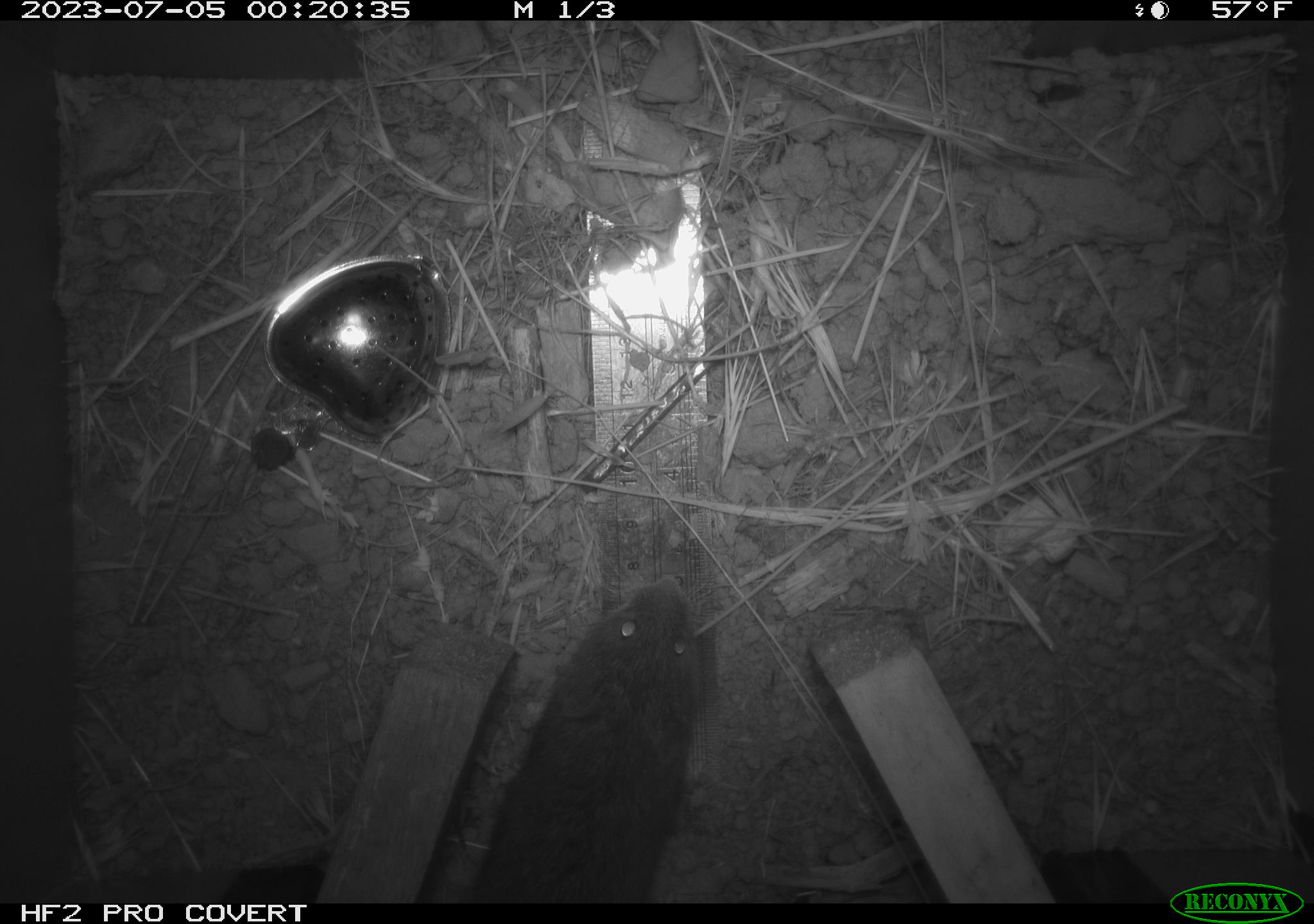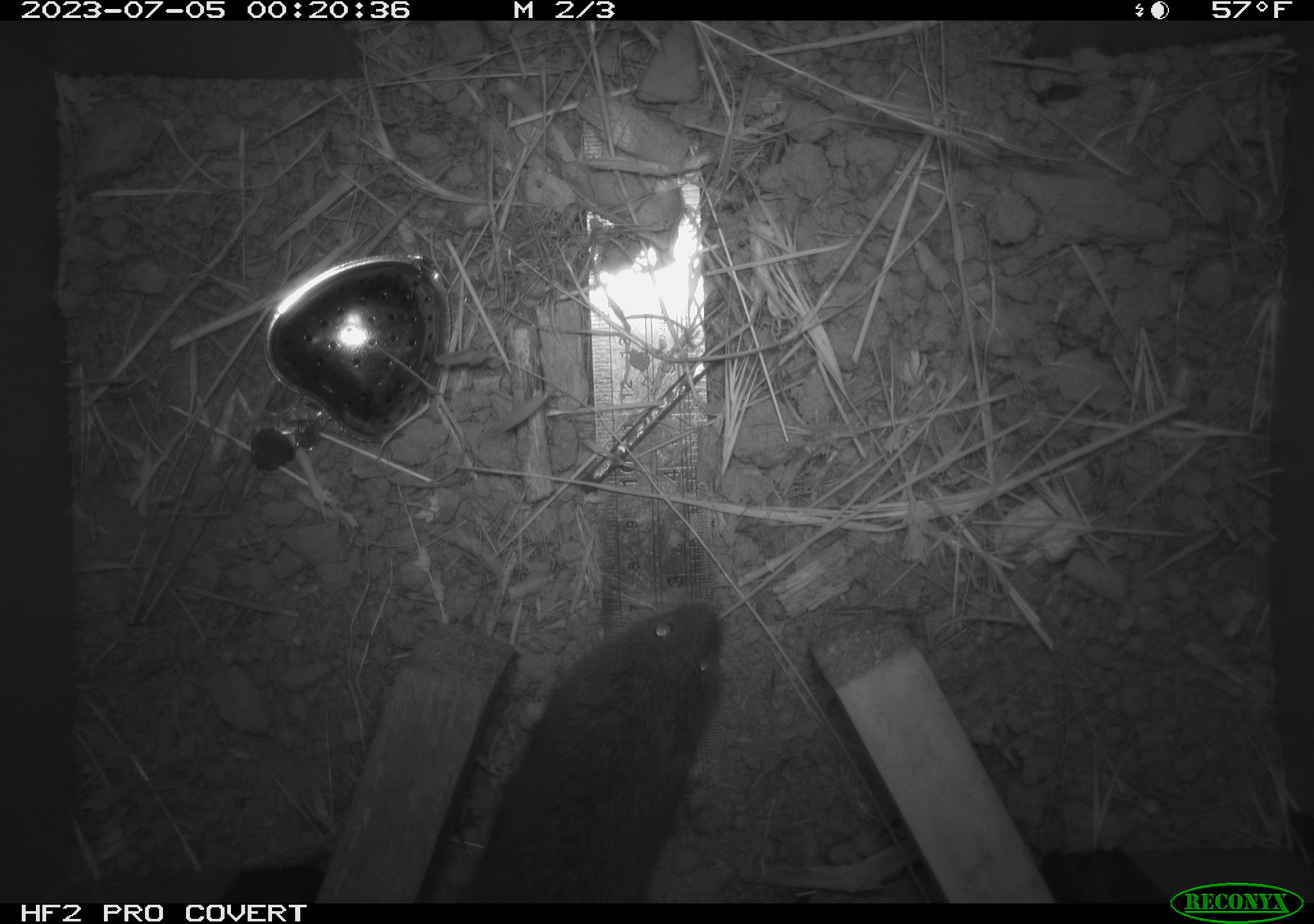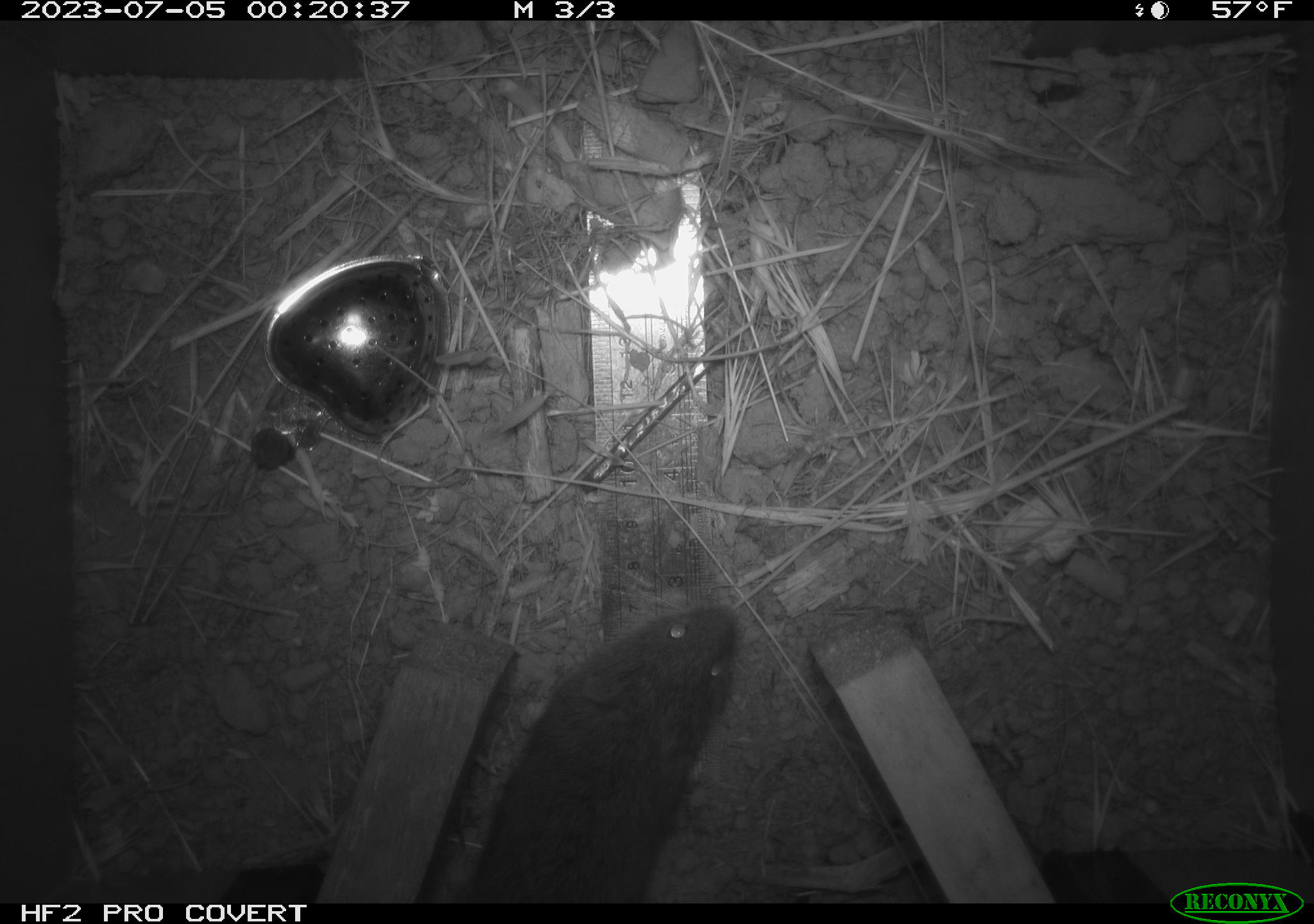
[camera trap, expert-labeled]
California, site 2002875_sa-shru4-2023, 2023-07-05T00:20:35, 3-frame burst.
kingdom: Animalia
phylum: Chordata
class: Mammalia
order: Rodentia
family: Cricetidae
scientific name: Arvicolinae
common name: voles, lemmings, and muskrats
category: arvicolinae subfamily